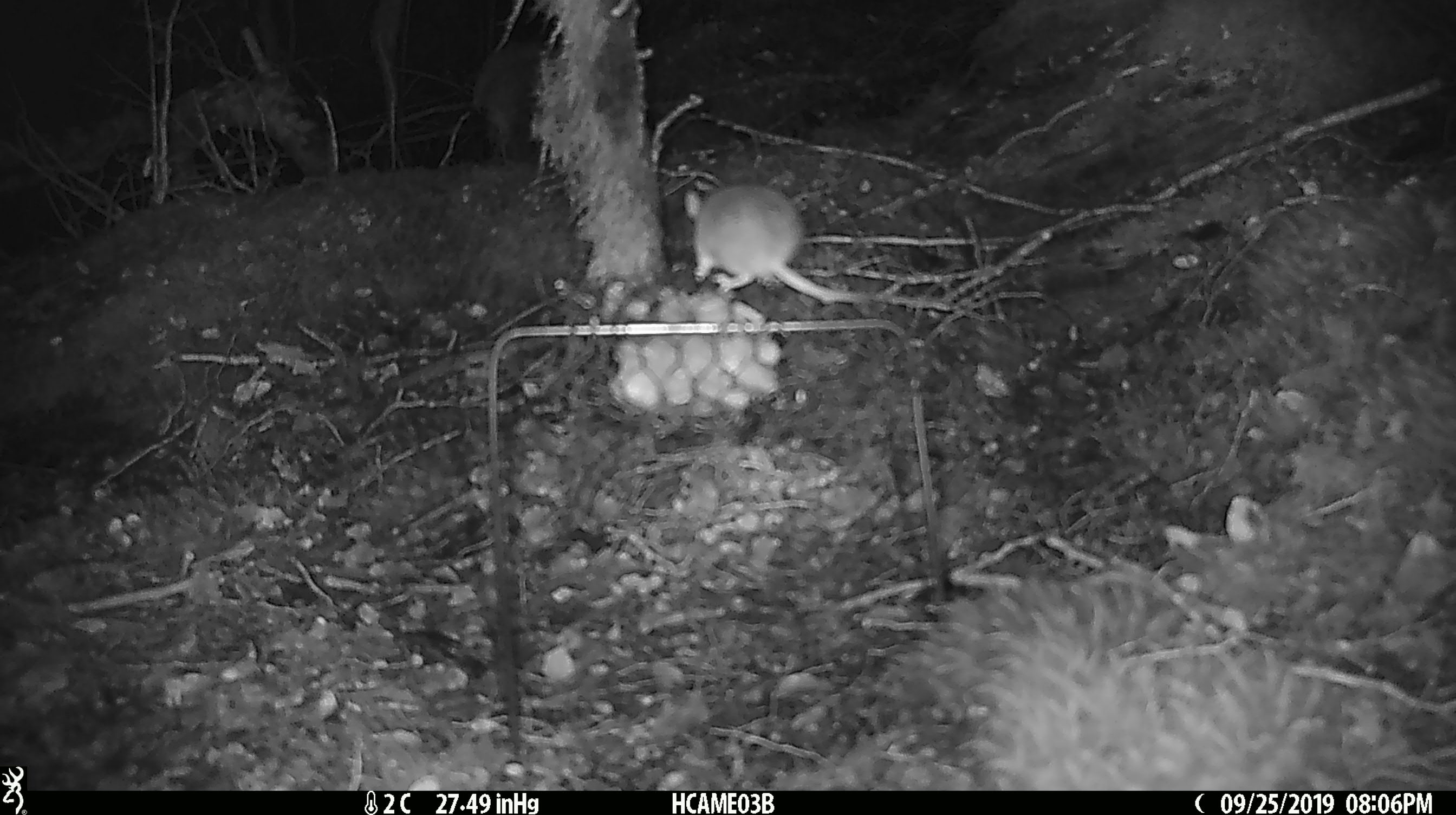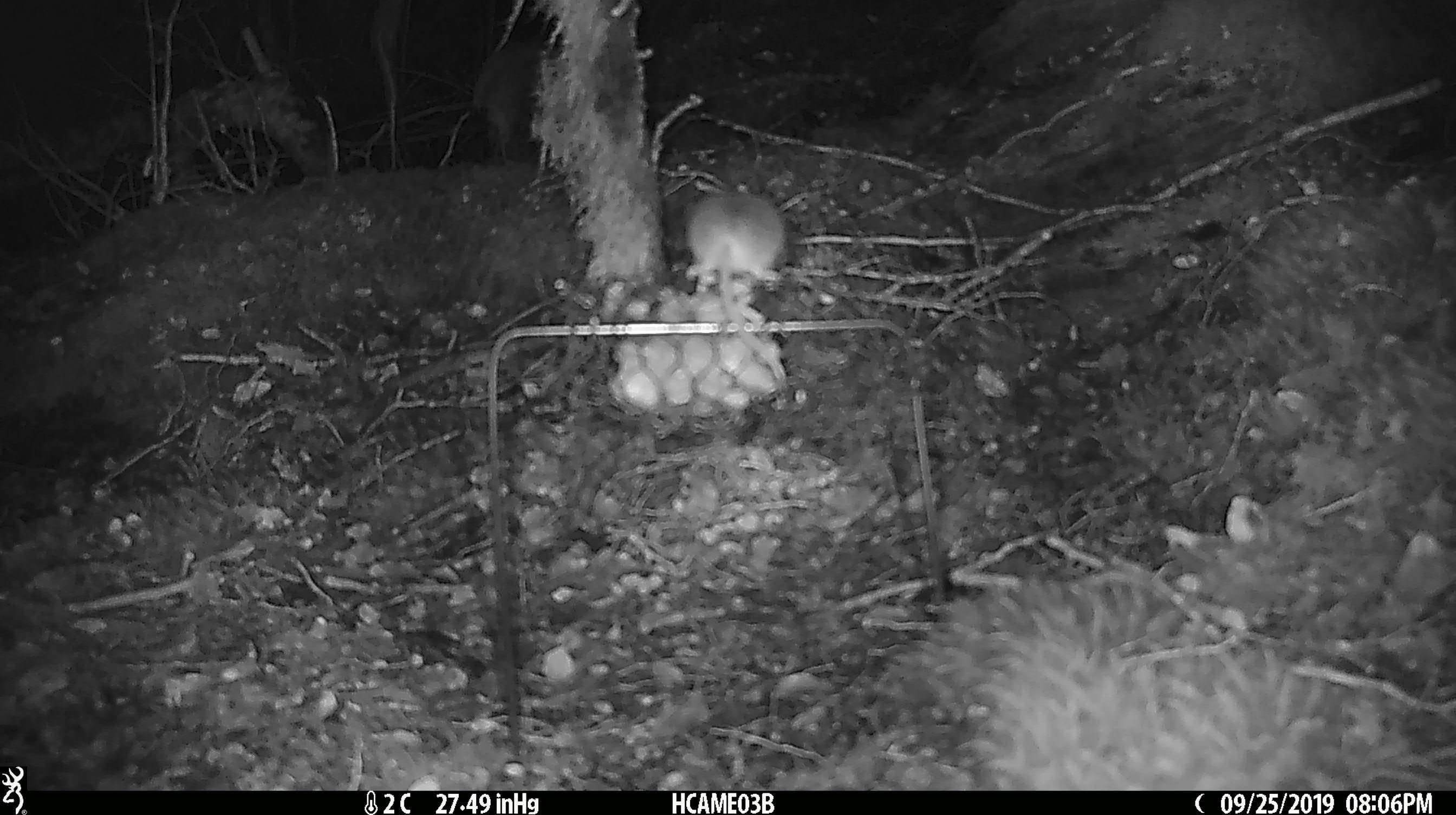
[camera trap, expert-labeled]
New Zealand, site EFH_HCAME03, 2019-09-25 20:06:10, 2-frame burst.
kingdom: Animalia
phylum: Chordata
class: Mammalia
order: Rodentia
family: Muridae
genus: Mus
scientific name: Mus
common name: mouse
Mouse (Mus).